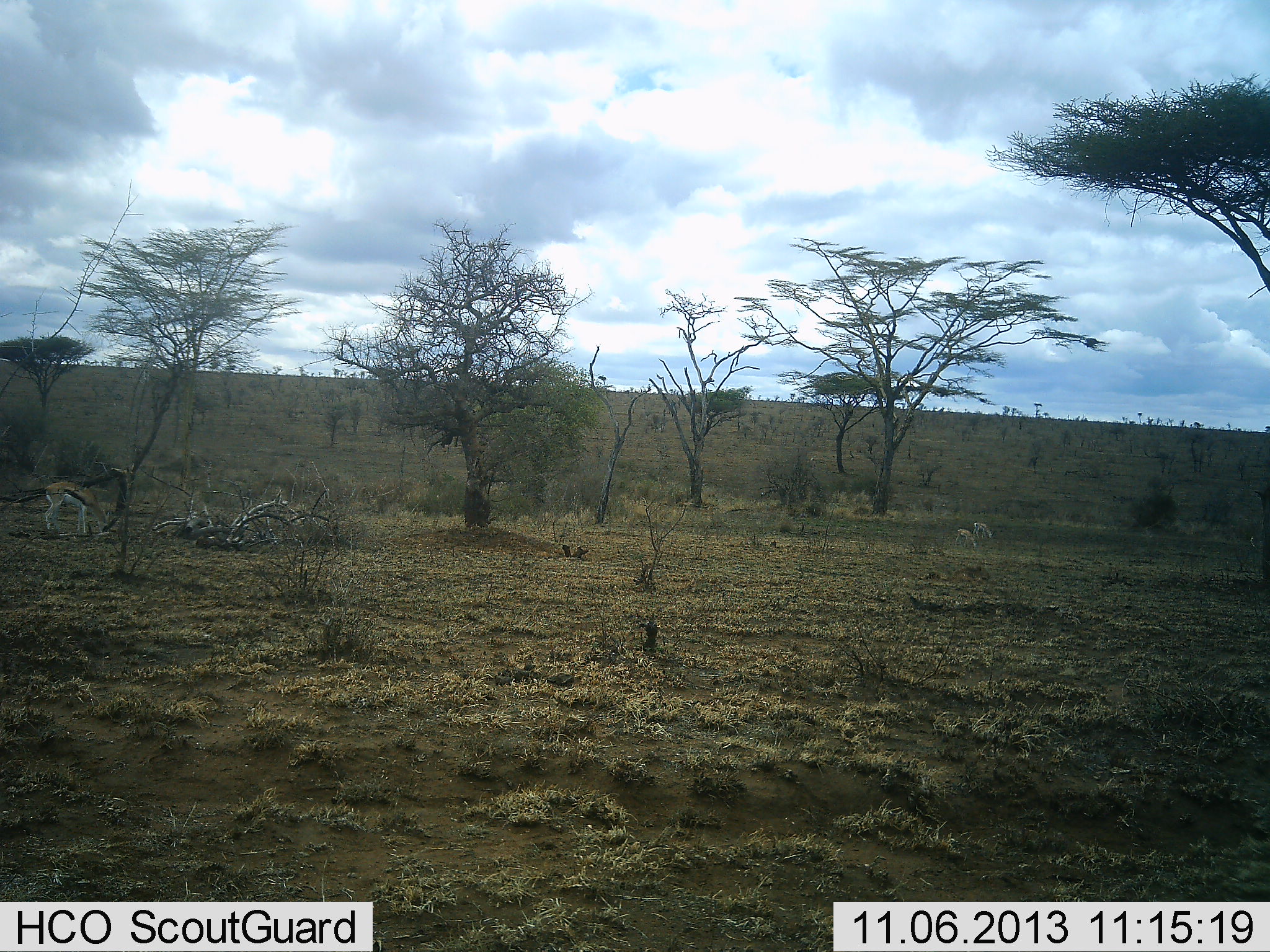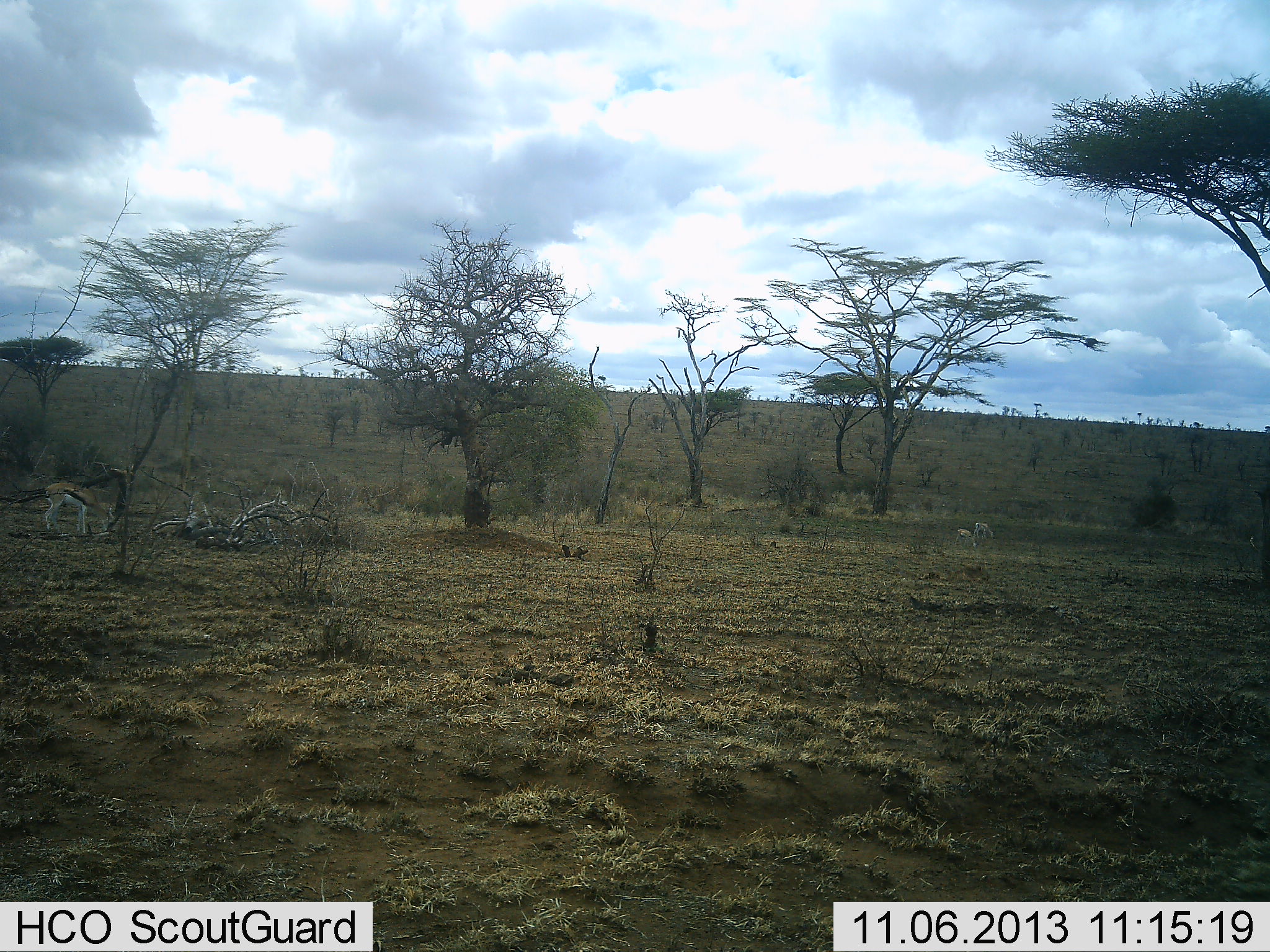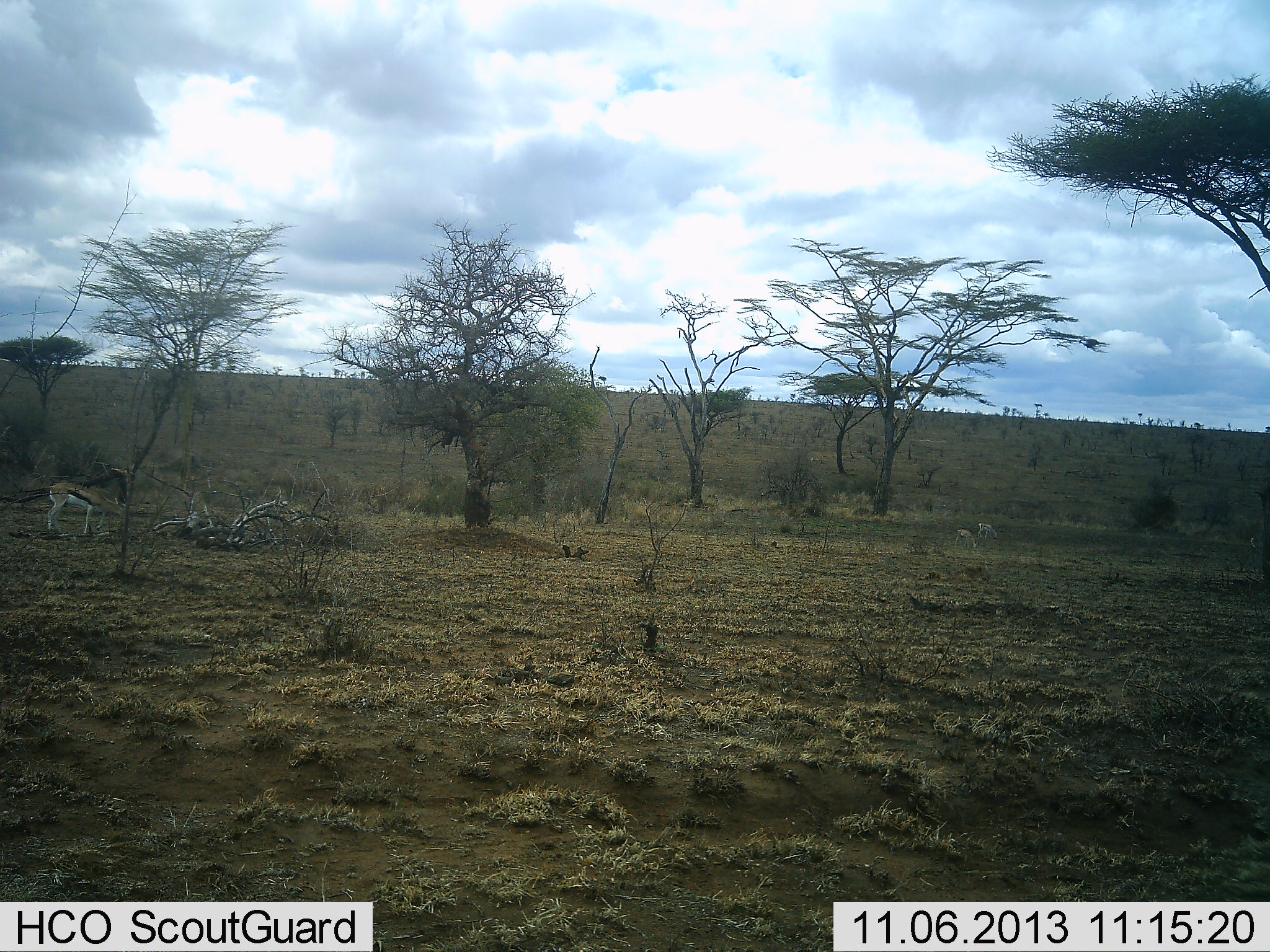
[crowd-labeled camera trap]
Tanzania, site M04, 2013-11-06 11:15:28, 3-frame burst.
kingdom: Animalia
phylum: Chordata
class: Mammalia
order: Artiodactyla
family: Bovidae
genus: Eudorcas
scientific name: Eudorcas thomsonii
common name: thomson's gazelle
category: gazellethomsons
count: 2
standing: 30%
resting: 0%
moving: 10%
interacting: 0%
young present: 10%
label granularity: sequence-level